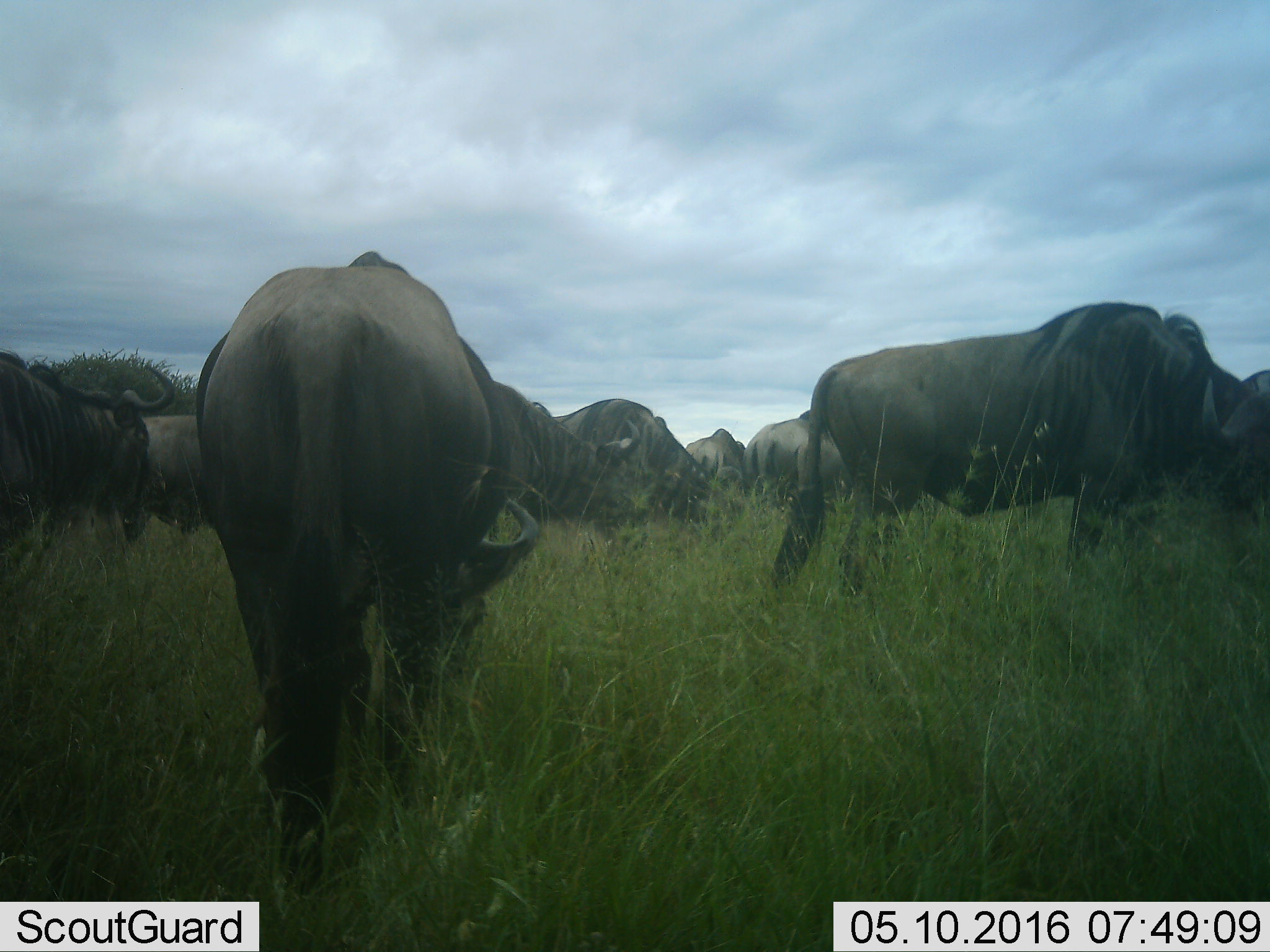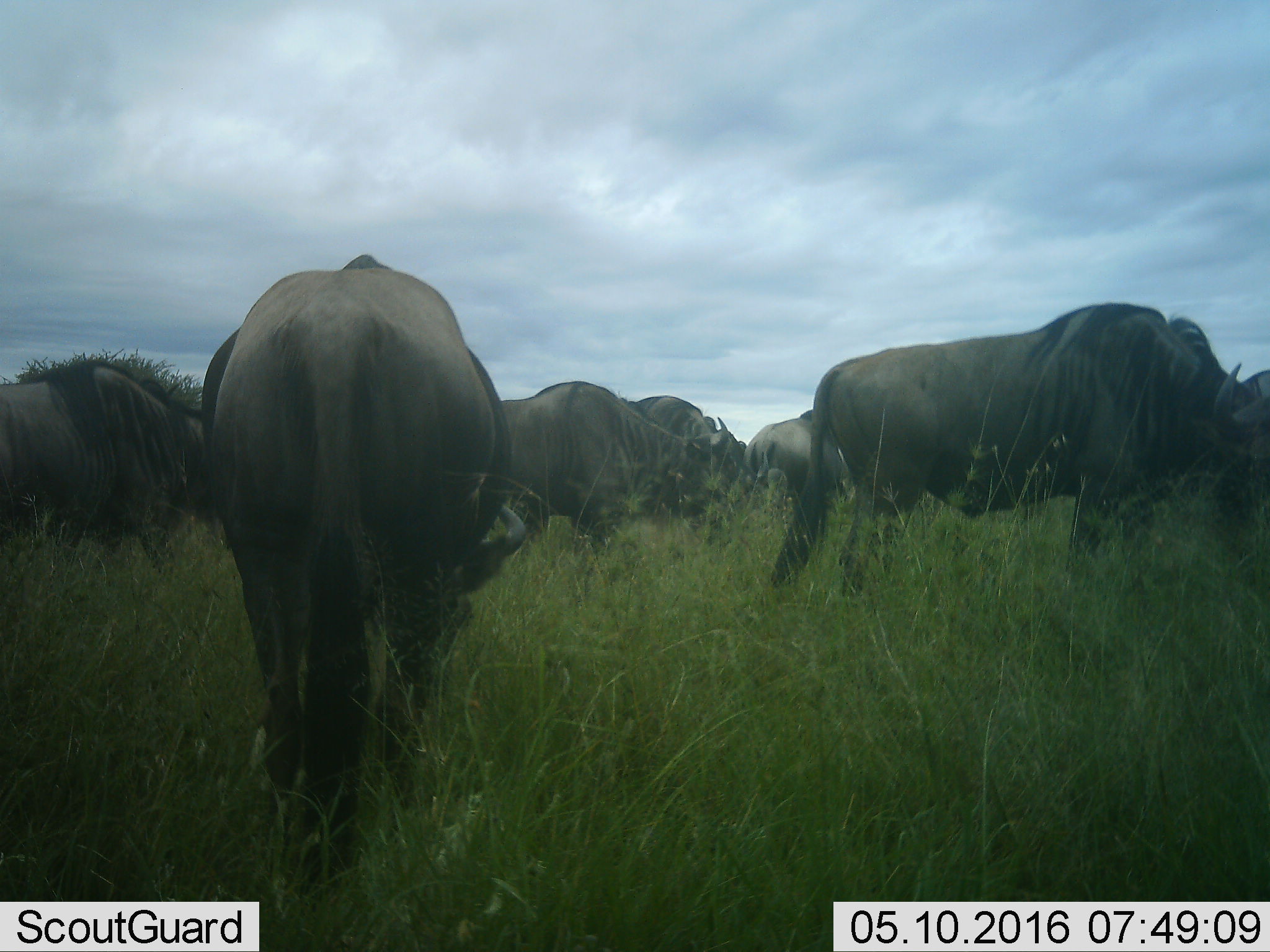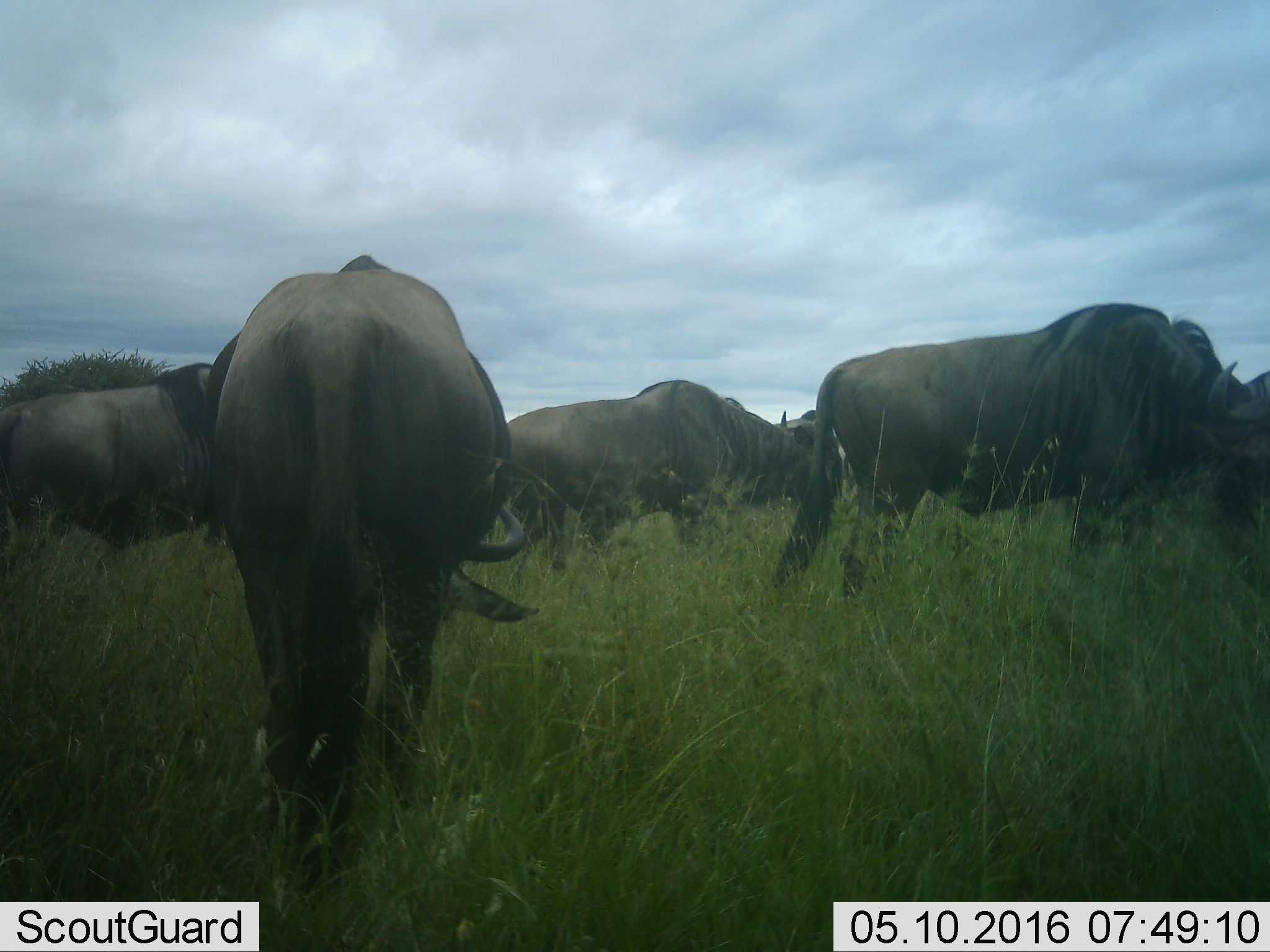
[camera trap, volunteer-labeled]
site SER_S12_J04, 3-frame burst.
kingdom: Animalia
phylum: Chordata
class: Mammalia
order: Artiodactyla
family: Bovidae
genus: Connochaetes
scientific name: Connochaetes taurinus taurinus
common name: blue wildebeest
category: wildebeestblue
Wildebeestblue (blue wildebeest) (Connochaetes taurinus taurinus), count 10. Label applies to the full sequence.